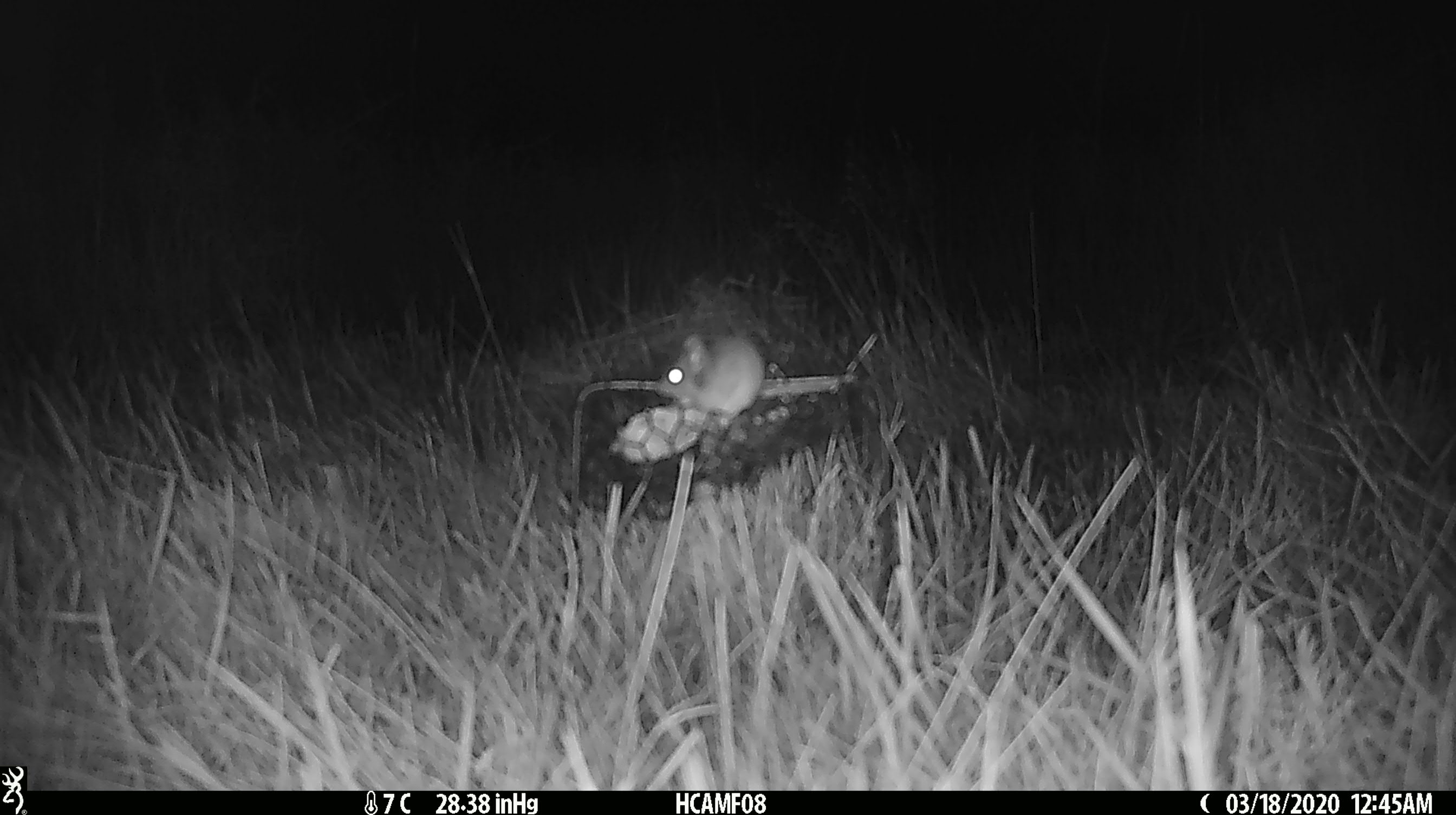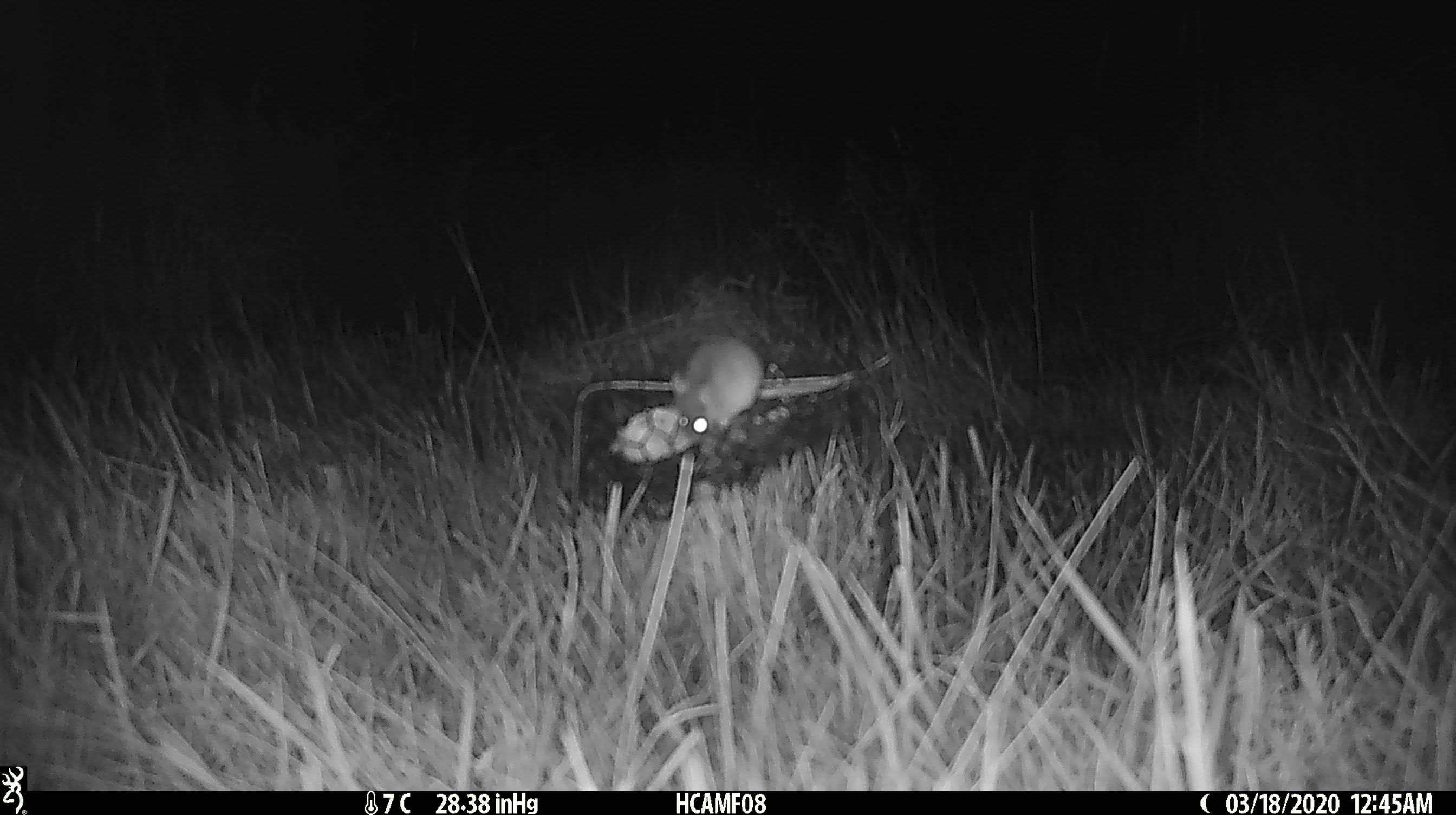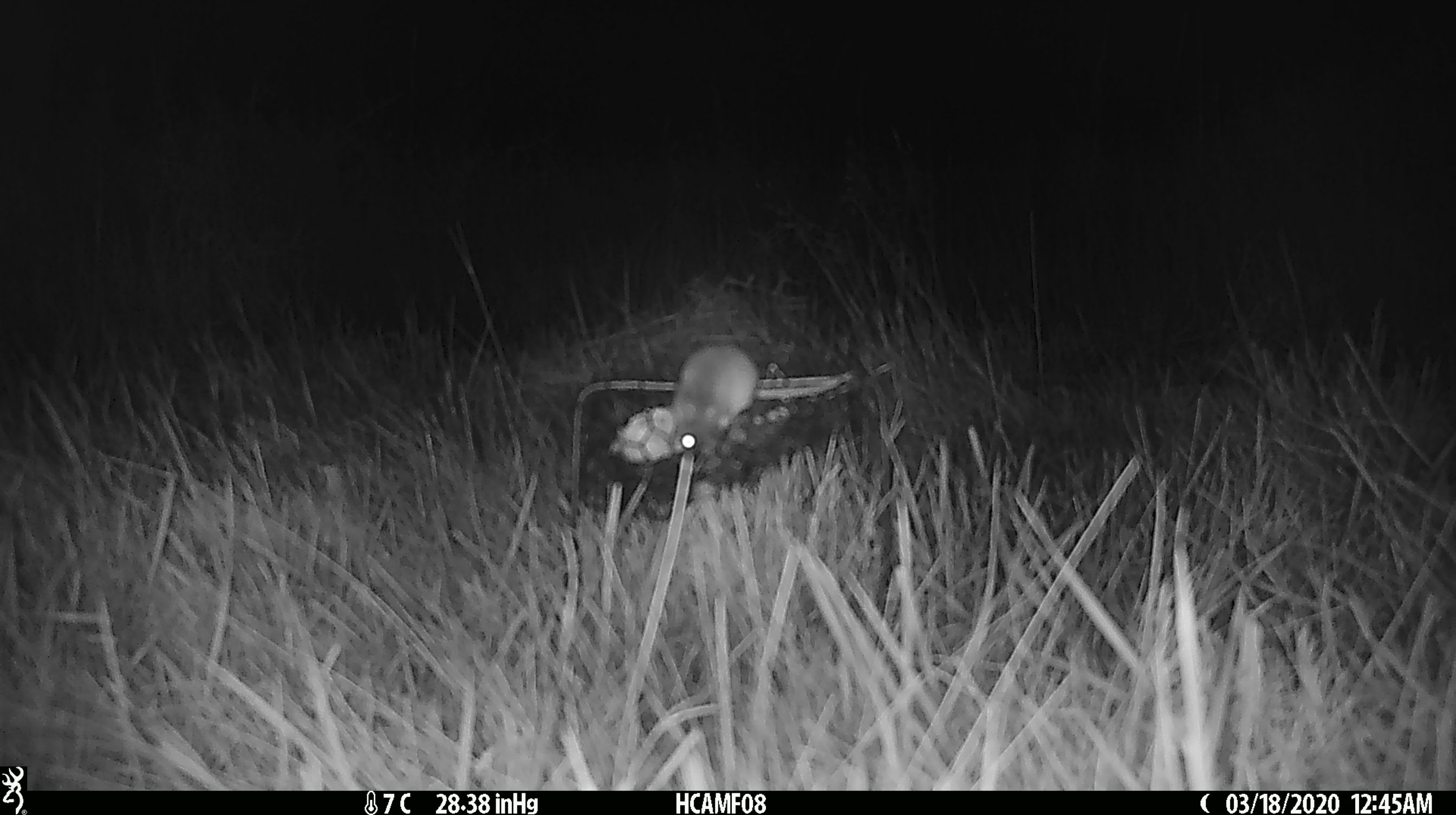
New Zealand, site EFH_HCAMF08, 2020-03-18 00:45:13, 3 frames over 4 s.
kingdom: Animalia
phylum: Chordata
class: Mammalia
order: Rodentia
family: Muridae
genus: Mus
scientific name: Mus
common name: mouse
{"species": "mouse (Mus)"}